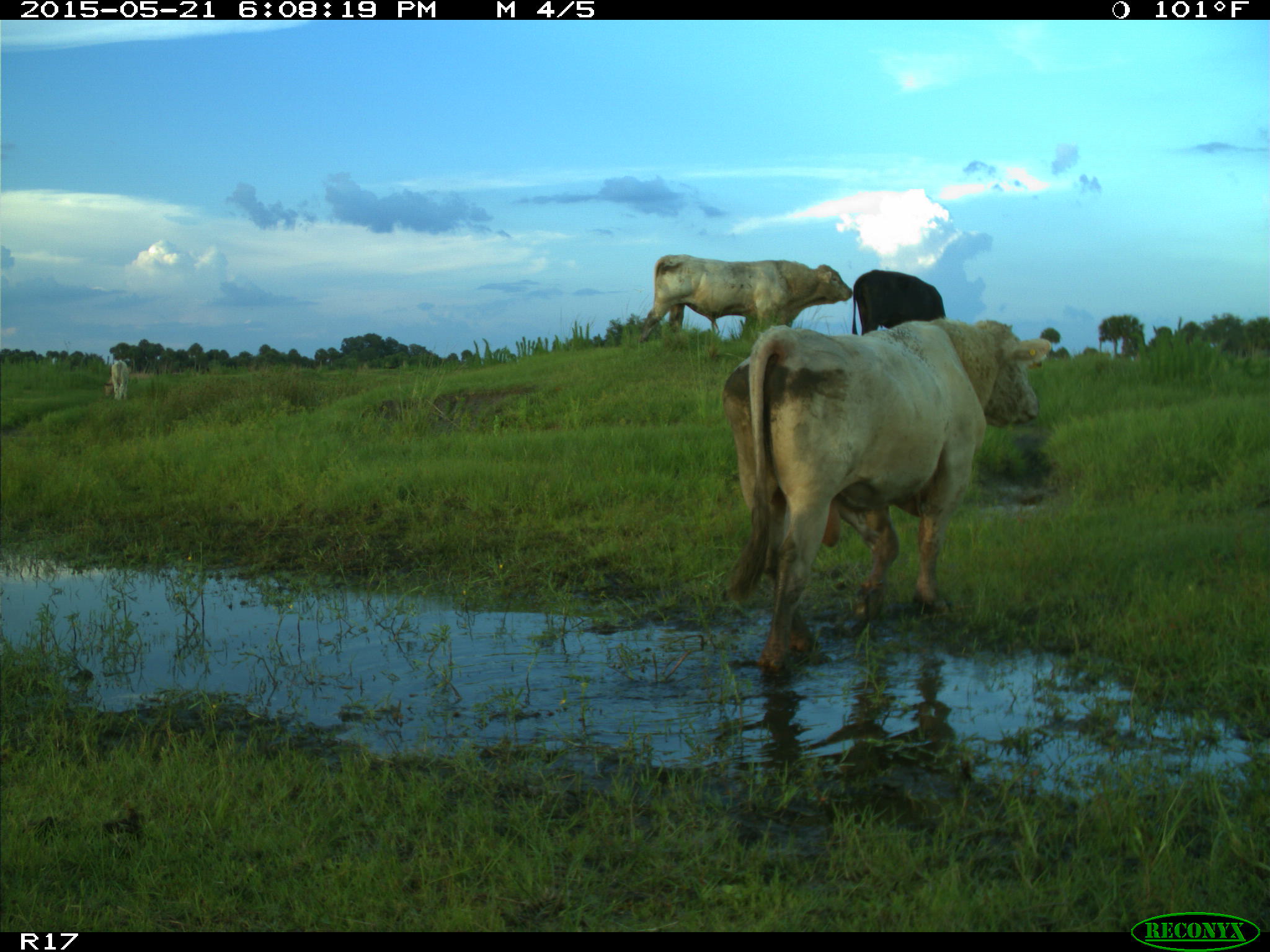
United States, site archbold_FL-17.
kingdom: Animalia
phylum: Chordata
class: Mammalia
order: Artiodactyla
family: Bovidae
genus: Bos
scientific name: Bos taurus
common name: domestic cow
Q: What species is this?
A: Bos taurus (domestic cow).